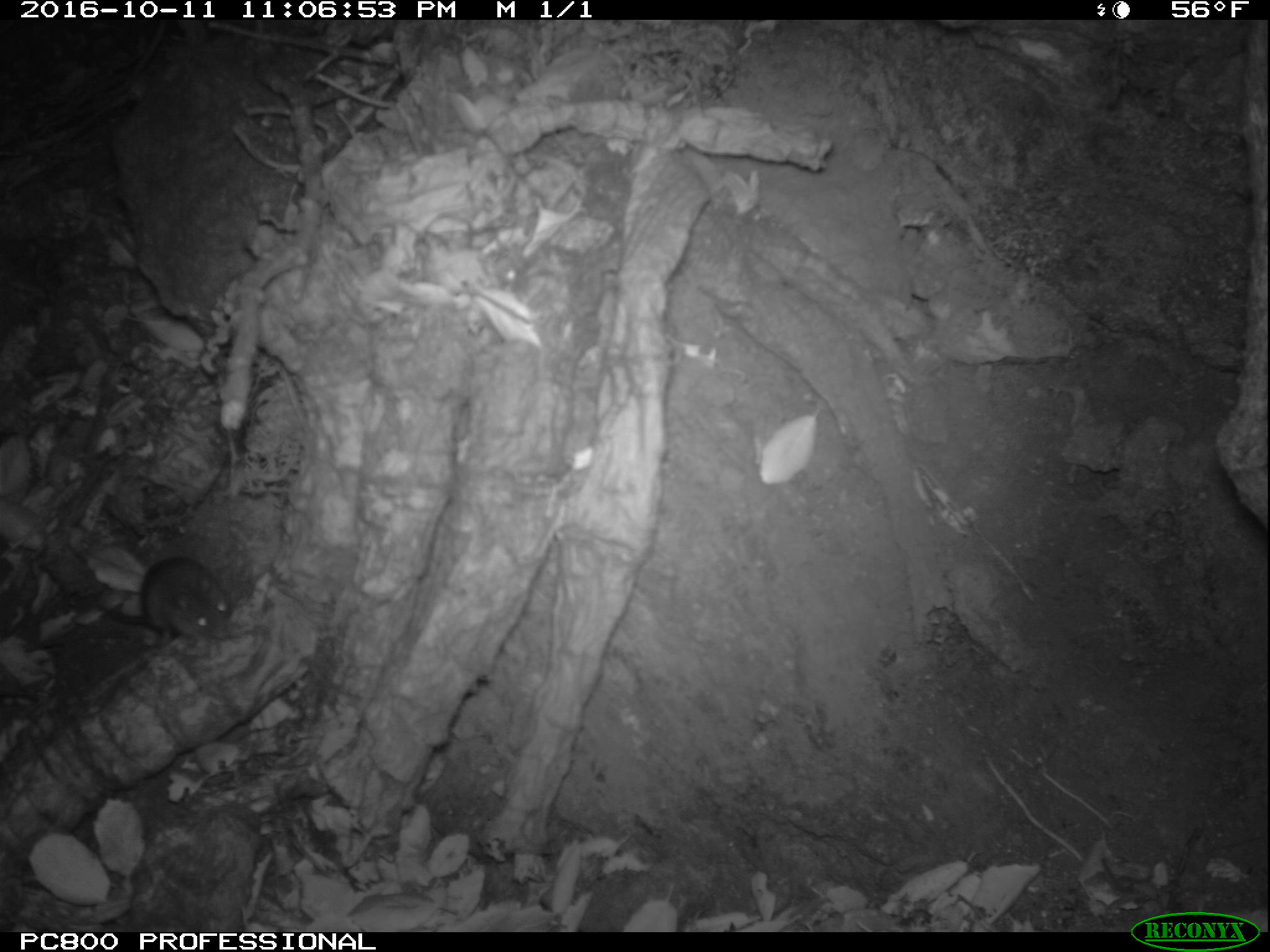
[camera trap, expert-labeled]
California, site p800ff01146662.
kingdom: Animalia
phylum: Chordata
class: Mammalia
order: Rodentia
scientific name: Rodentia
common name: rodent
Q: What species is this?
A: Rodent (Rodentia).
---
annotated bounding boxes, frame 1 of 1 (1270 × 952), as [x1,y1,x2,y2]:
rodent: [81,554,234,641]